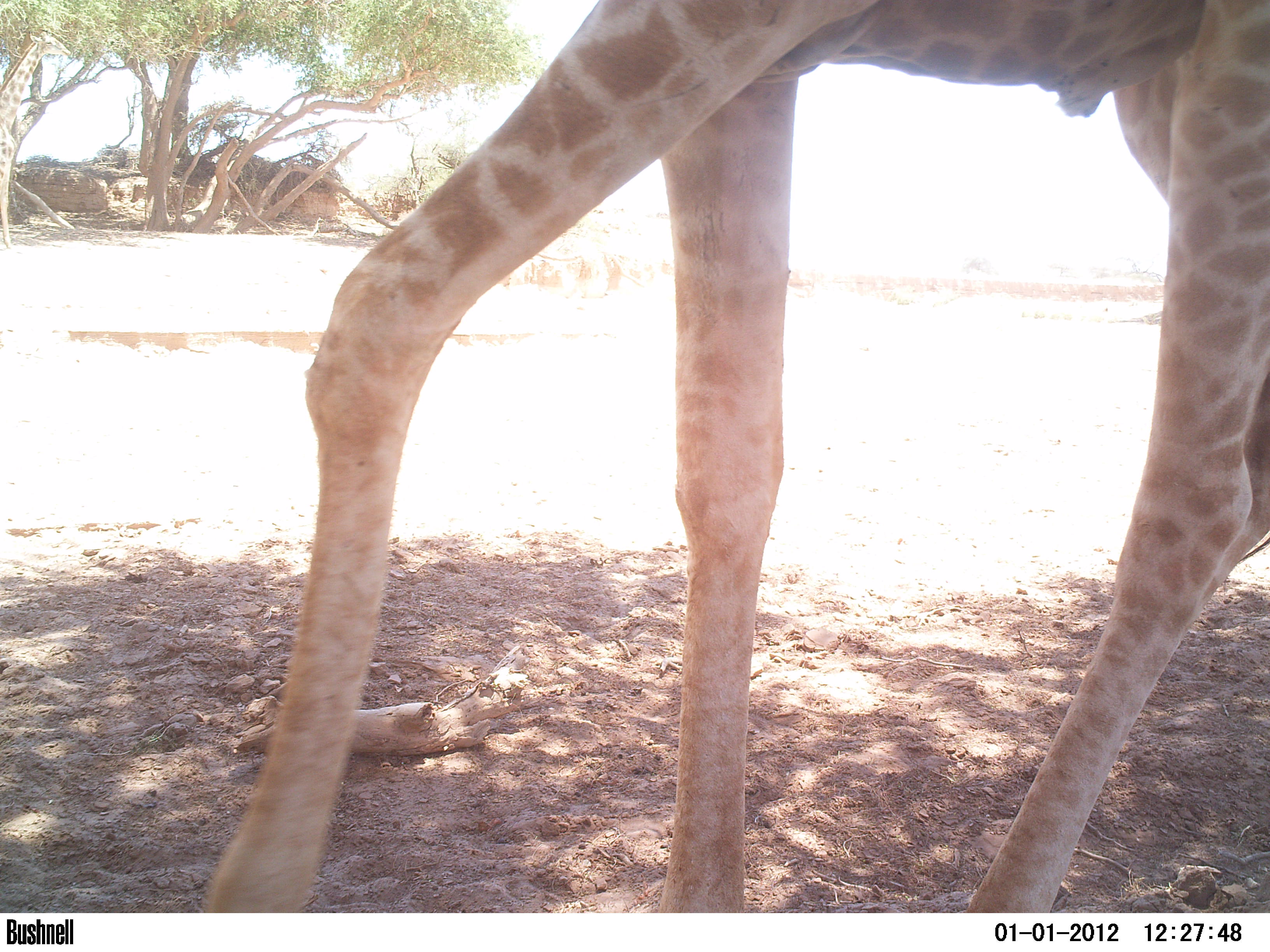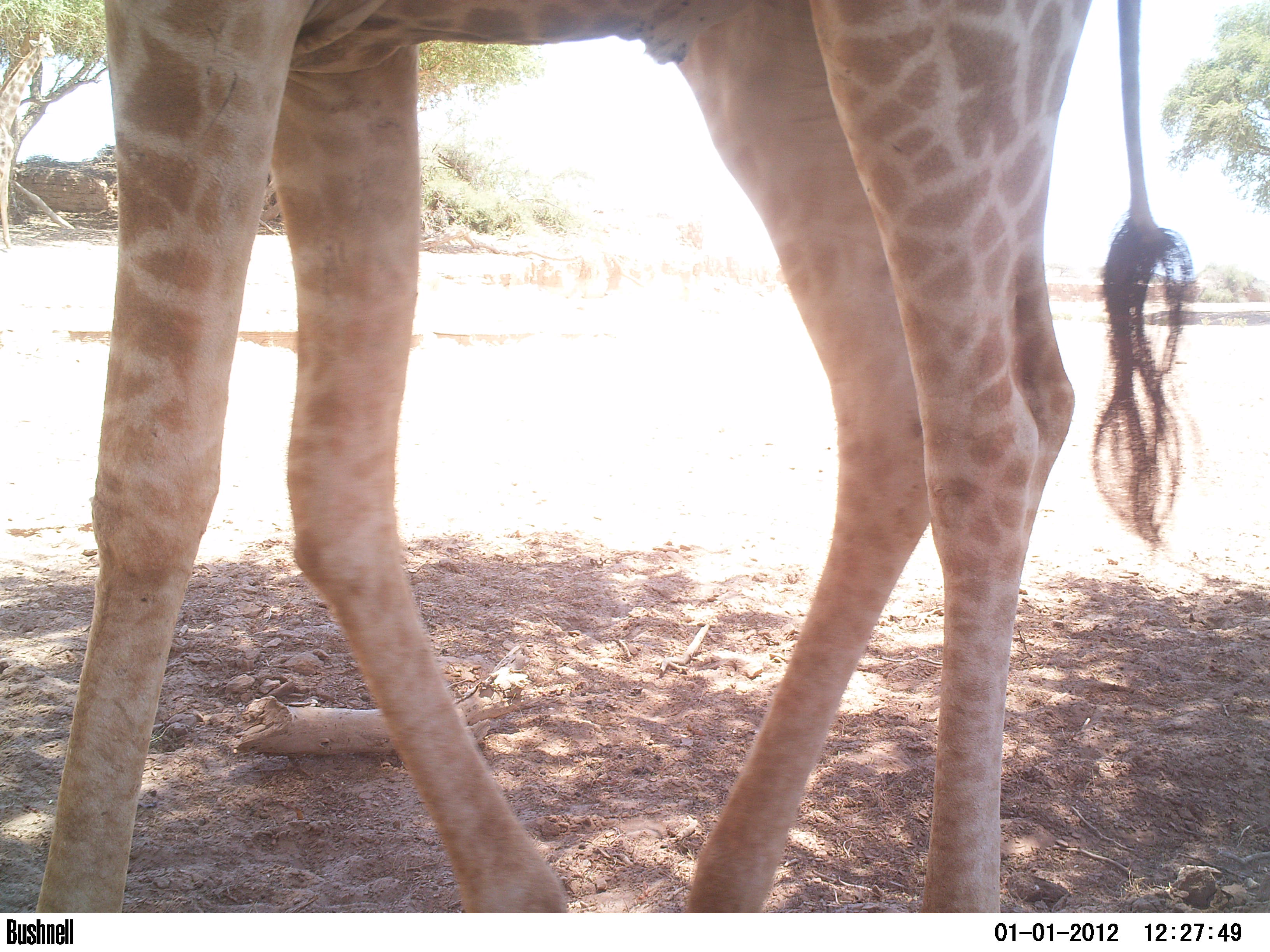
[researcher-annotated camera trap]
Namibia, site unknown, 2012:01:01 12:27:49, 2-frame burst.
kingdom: Animalia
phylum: Chordata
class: Mammalia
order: Artiodactyla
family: Giraffidae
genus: Giraffa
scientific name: Giraffa camelopardalis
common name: giraffe